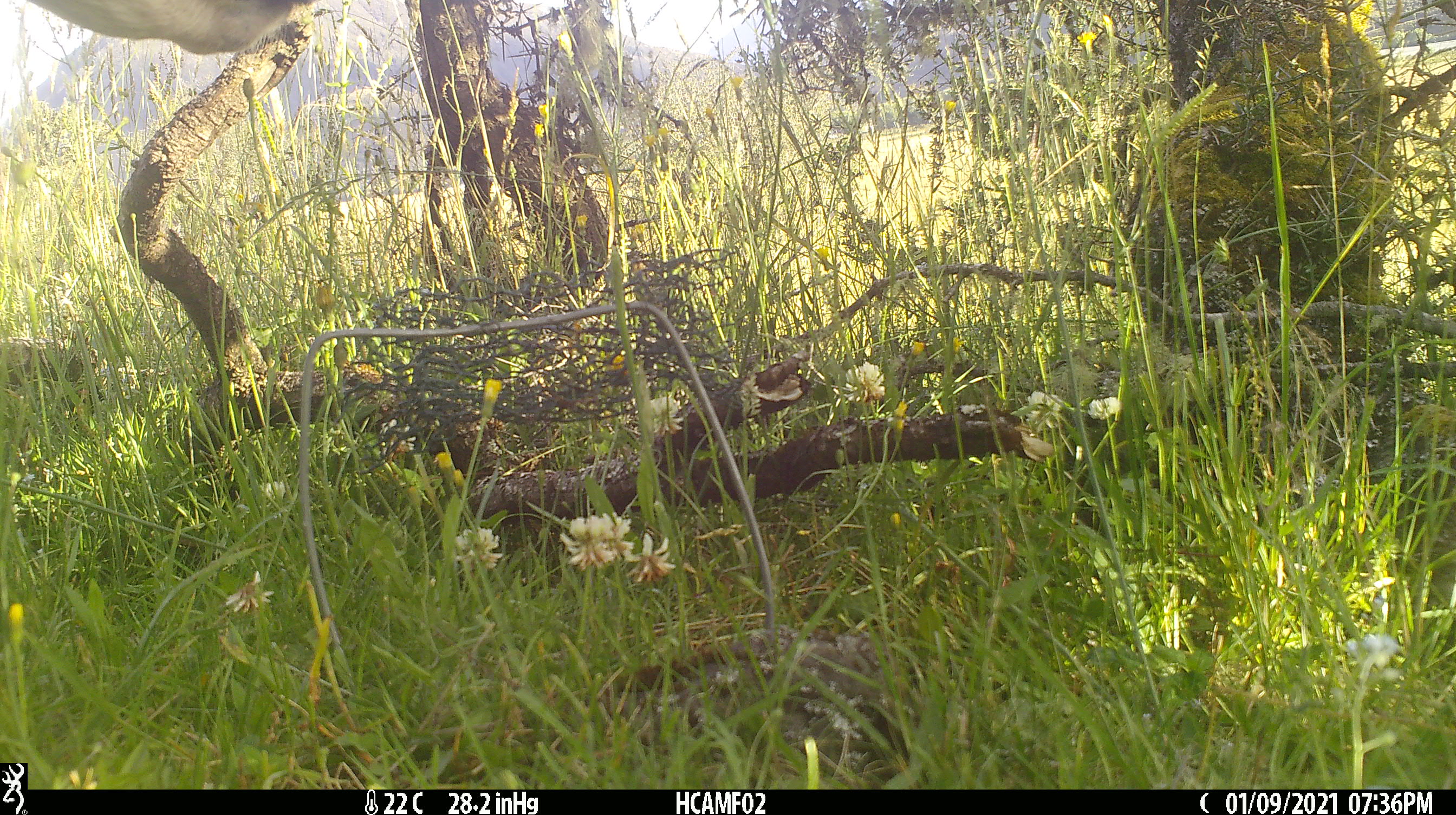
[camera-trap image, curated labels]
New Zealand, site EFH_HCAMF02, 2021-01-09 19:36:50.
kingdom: Animalia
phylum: Chordata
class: Mammalia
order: Artiodactyla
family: Bovidae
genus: Bos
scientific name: Bos taurus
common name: domestic cow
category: cow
Cow (domestic cow) (Bos taurus).